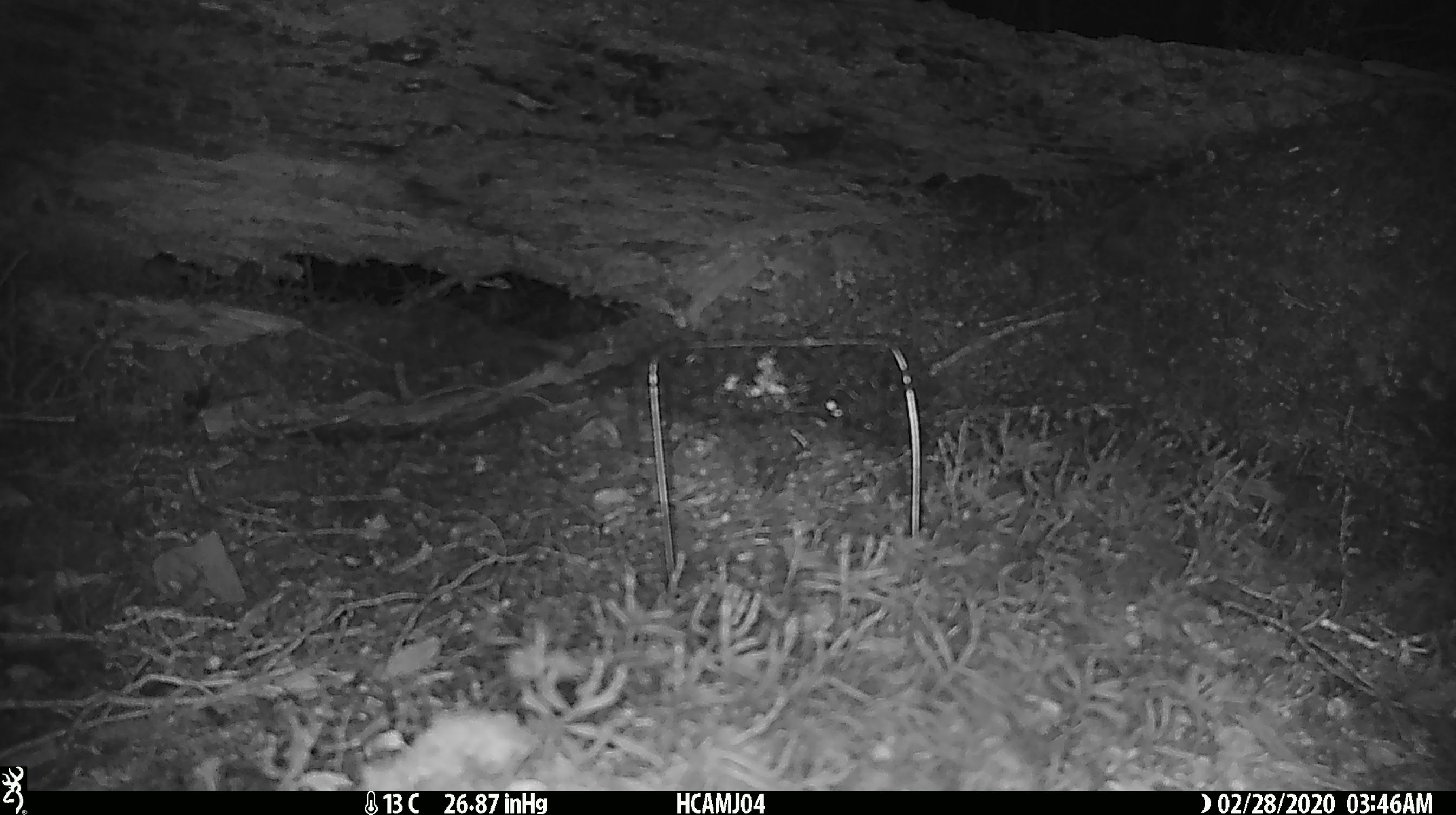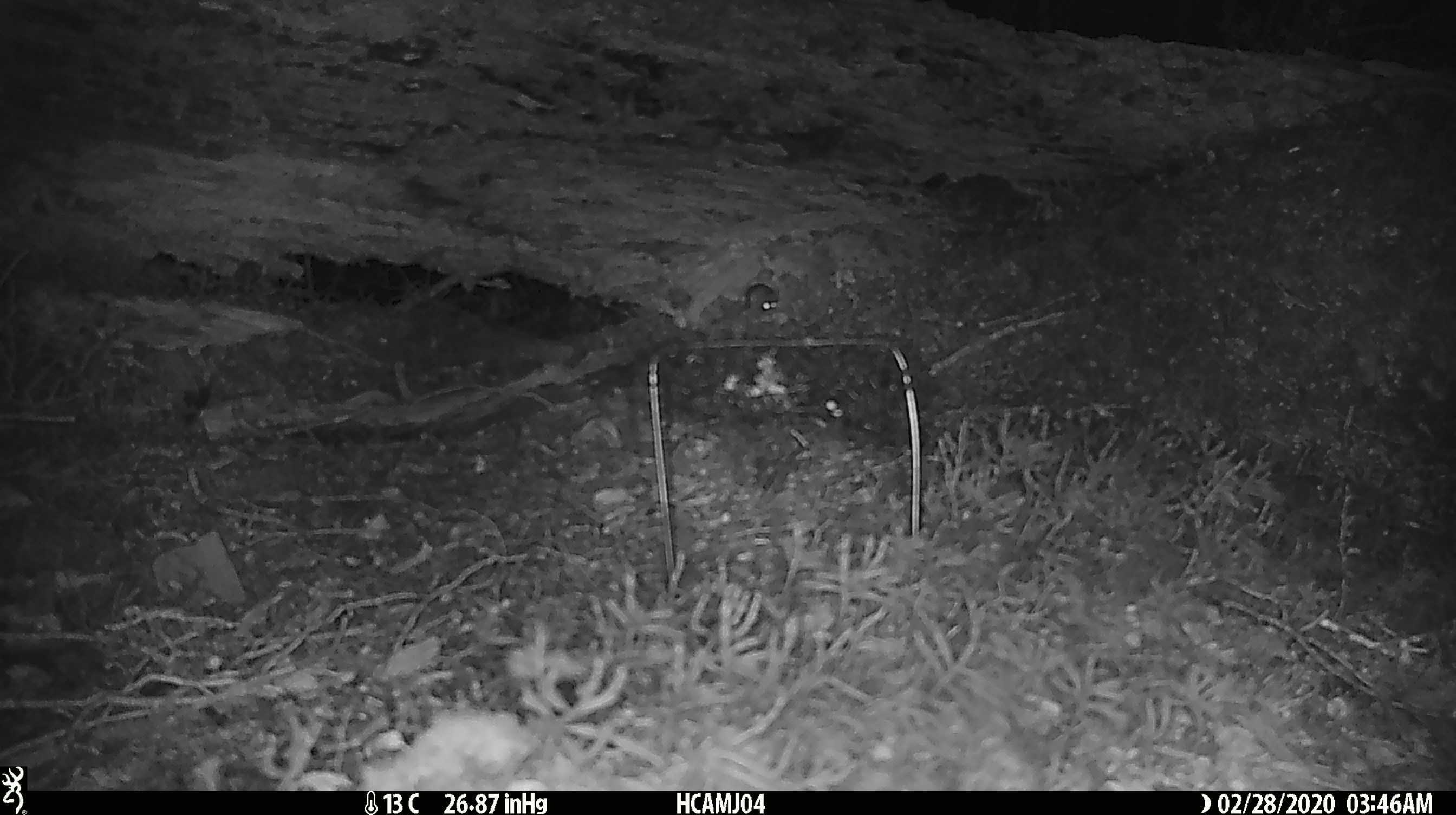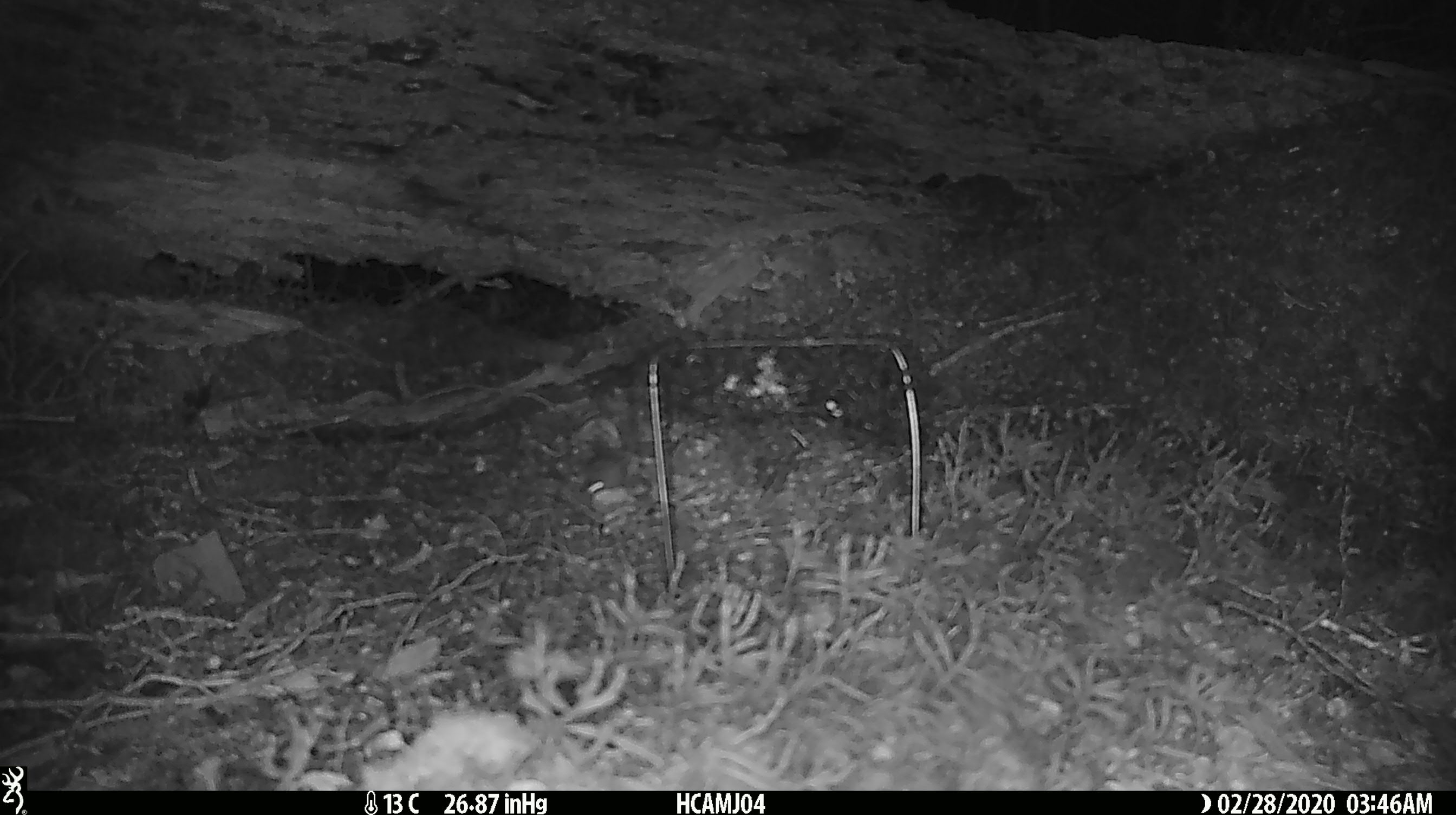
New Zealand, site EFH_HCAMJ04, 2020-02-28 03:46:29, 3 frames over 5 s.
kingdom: Animalia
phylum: Chordata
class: Mammalia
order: Rodentia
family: Muridae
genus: Mus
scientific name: Mus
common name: mouse